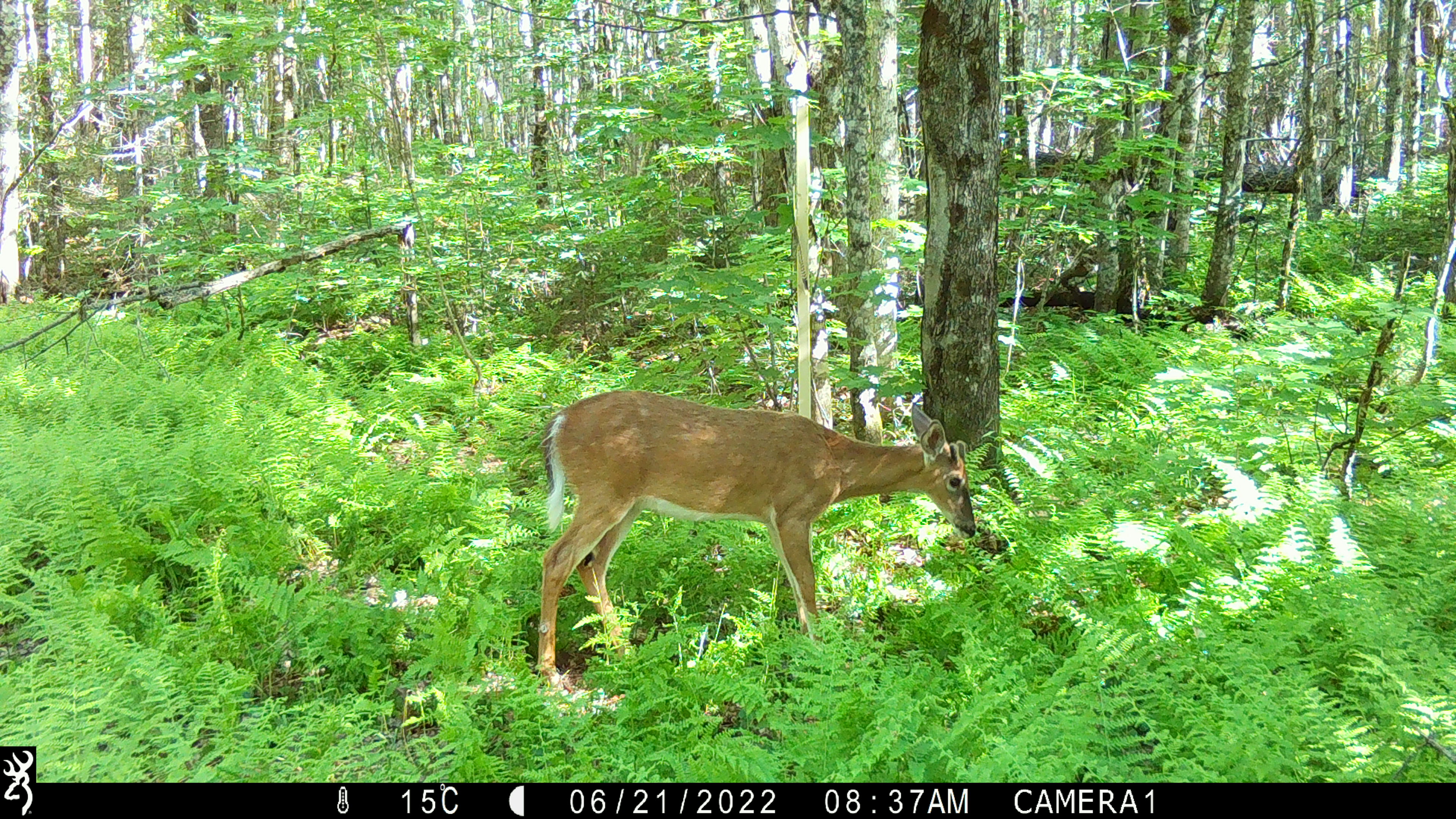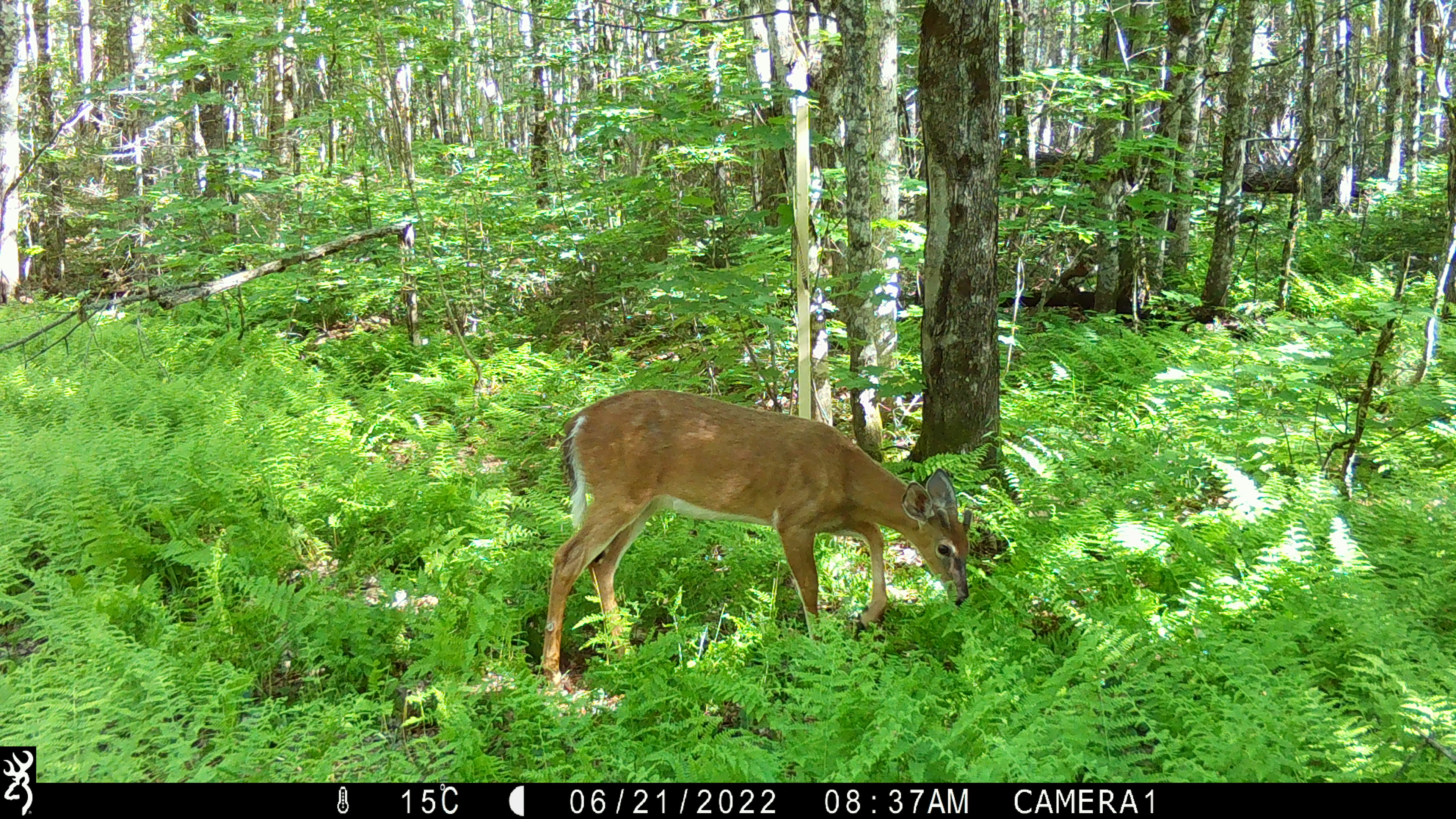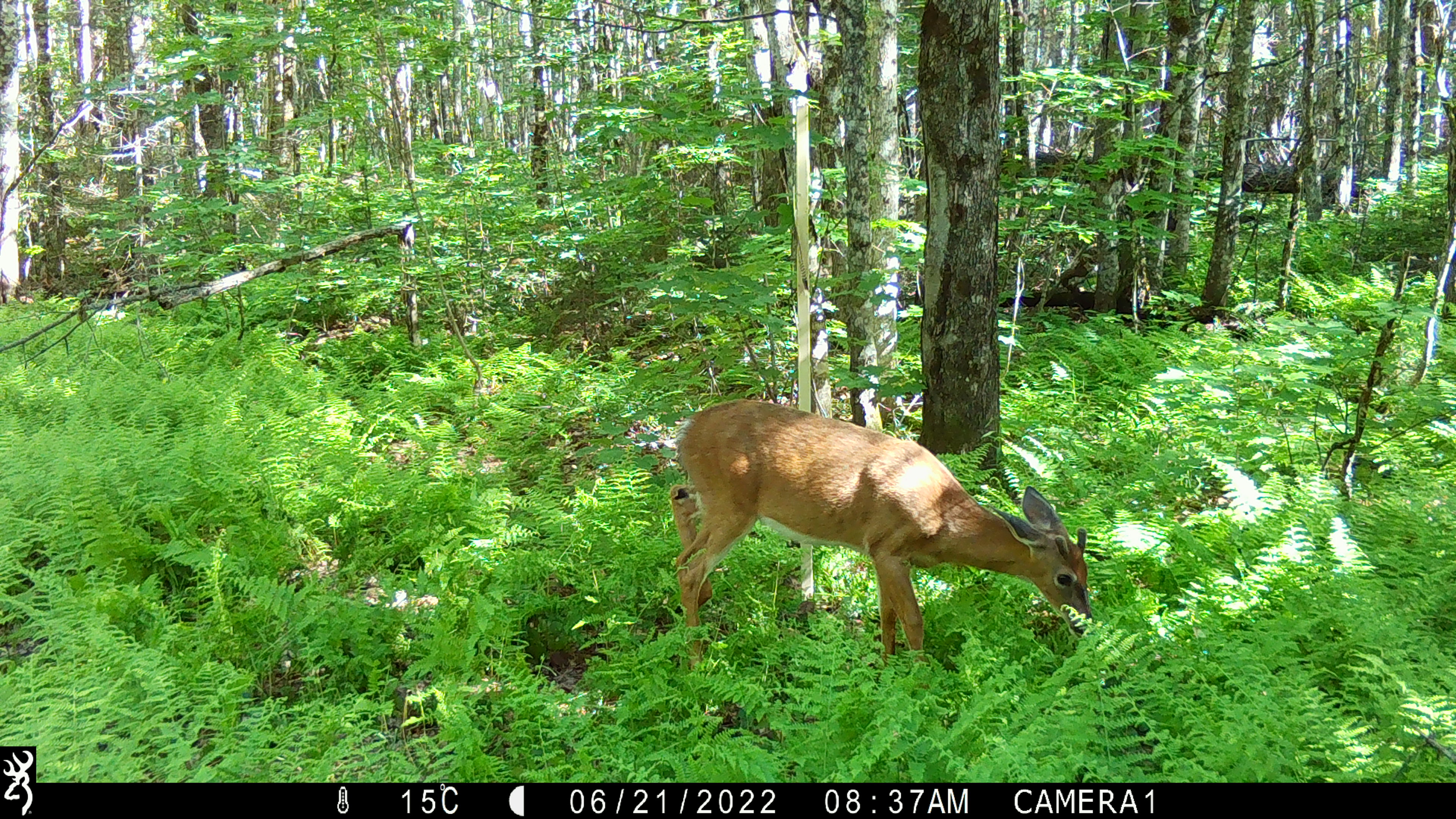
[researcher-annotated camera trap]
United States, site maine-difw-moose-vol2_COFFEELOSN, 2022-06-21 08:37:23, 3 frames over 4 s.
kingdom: Animalia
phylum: Chordata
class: Mammalia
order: Artiodactyla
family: Cervidae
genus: Odocoileus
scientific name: Odocoileus virginianus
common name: white-tailed deer